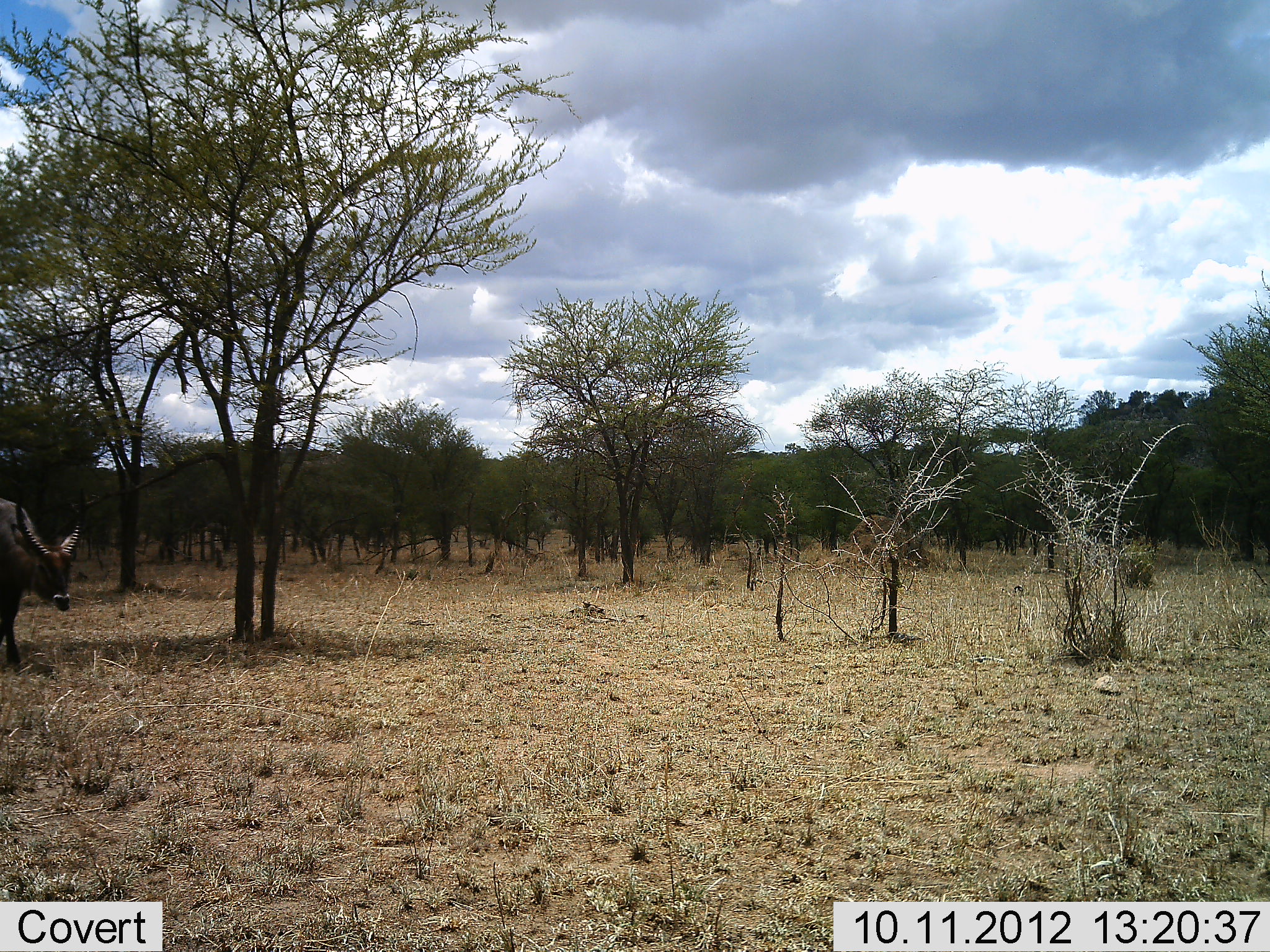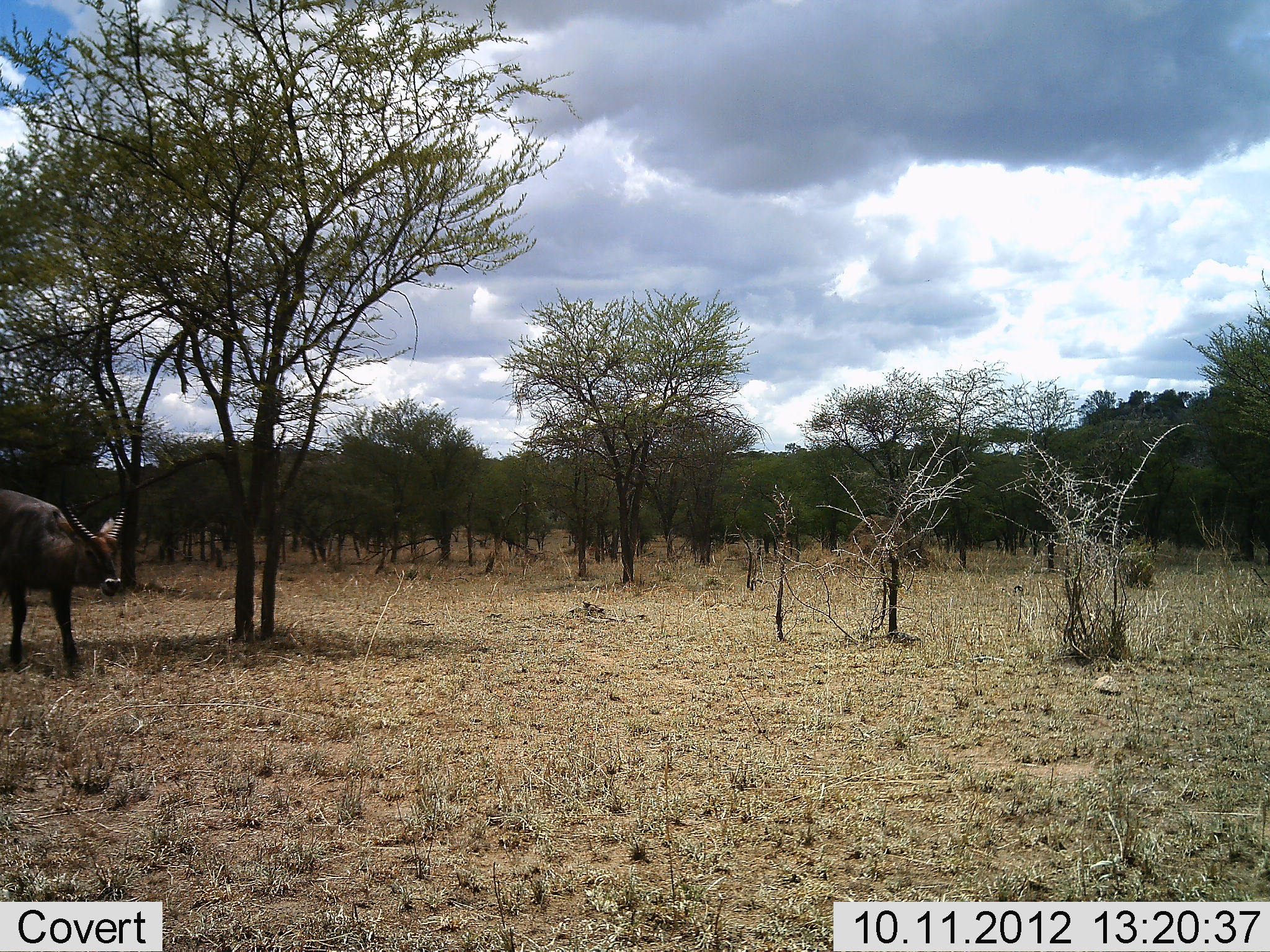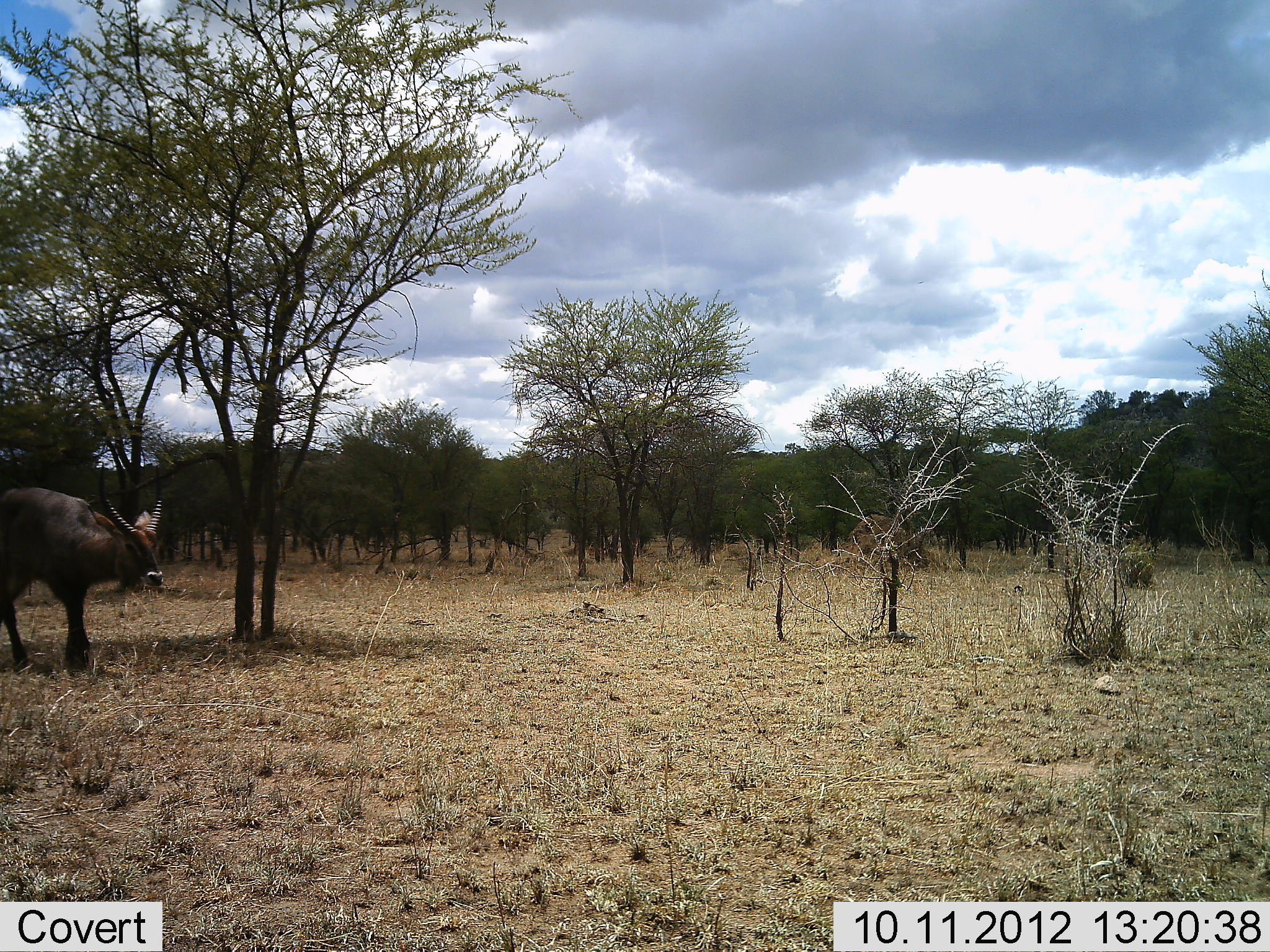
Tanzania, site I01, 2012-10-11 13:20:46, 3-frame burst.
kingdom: Animalia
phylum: Chordata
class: Mammalia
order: Artiodactyla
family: Bovidae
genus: Kobus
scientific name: Kobus ellipsiprymnus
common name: waterbuck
Waterbuck (Kobus ellipsiprymnus), count 1. Behavior (volunteer vote fractions): standing 0%, resting 0%, moving 100%, interacting 0%. Young present (vote fraction): 0%. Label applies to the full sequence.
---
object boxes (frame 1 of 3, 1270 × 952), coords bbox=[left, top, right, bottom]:
animal: bbox=[0, 485, 87, 664]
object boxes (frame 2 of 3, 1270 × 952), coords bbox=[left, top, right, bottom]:
animal: bbox=[0, 469, 131, 664]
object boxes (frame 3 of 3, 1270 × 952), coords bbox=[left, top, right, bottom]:
animal: bbox=[0, 461, 170, 681]